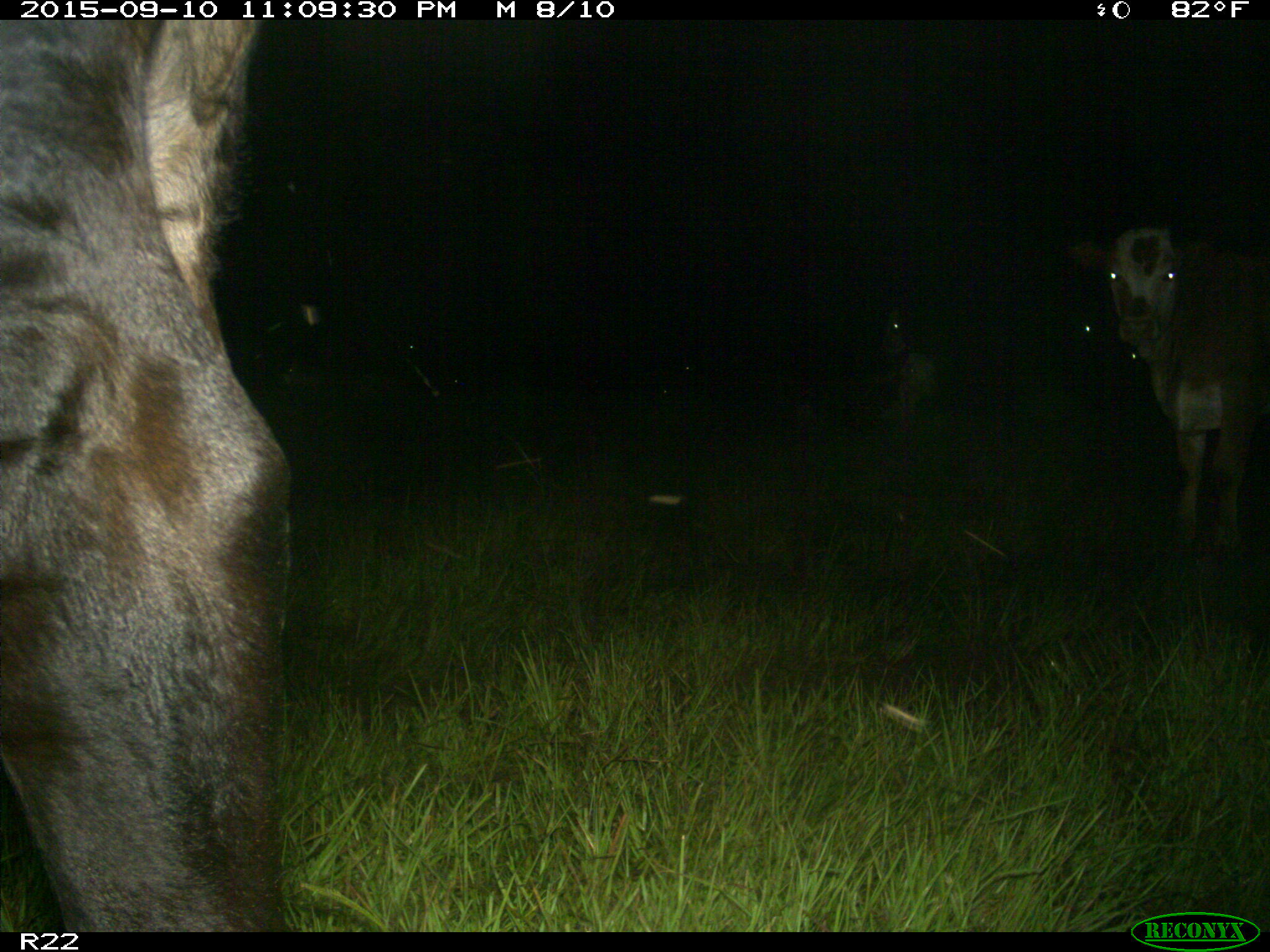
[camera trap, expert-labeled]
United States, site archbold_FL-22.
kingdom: Animalia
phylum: Chordata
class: Mammalia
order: Artiodactyla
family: Bovidae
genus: Bos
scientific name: Bos taurus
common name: domestic cow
Bos taurus (domestic cow).